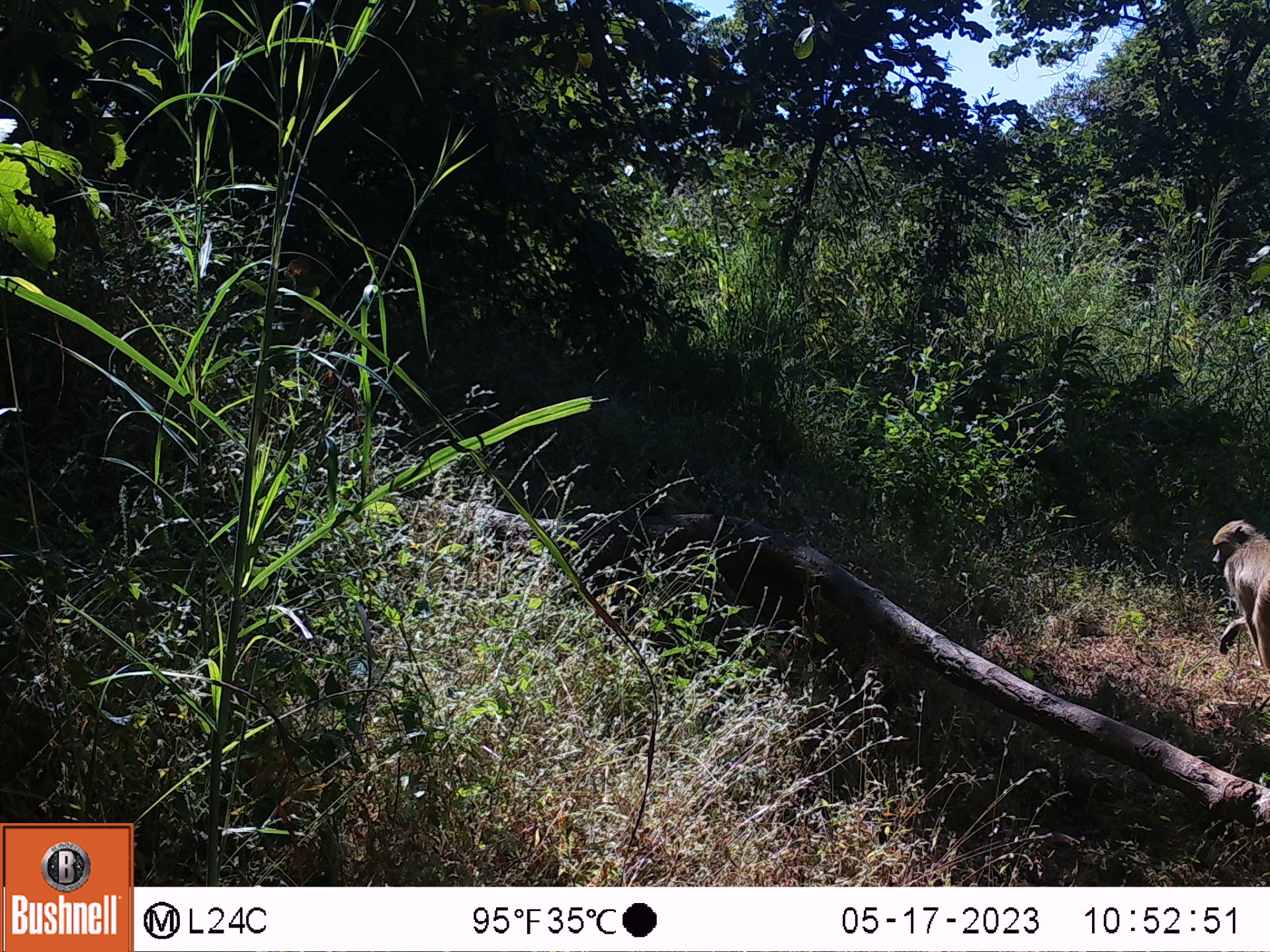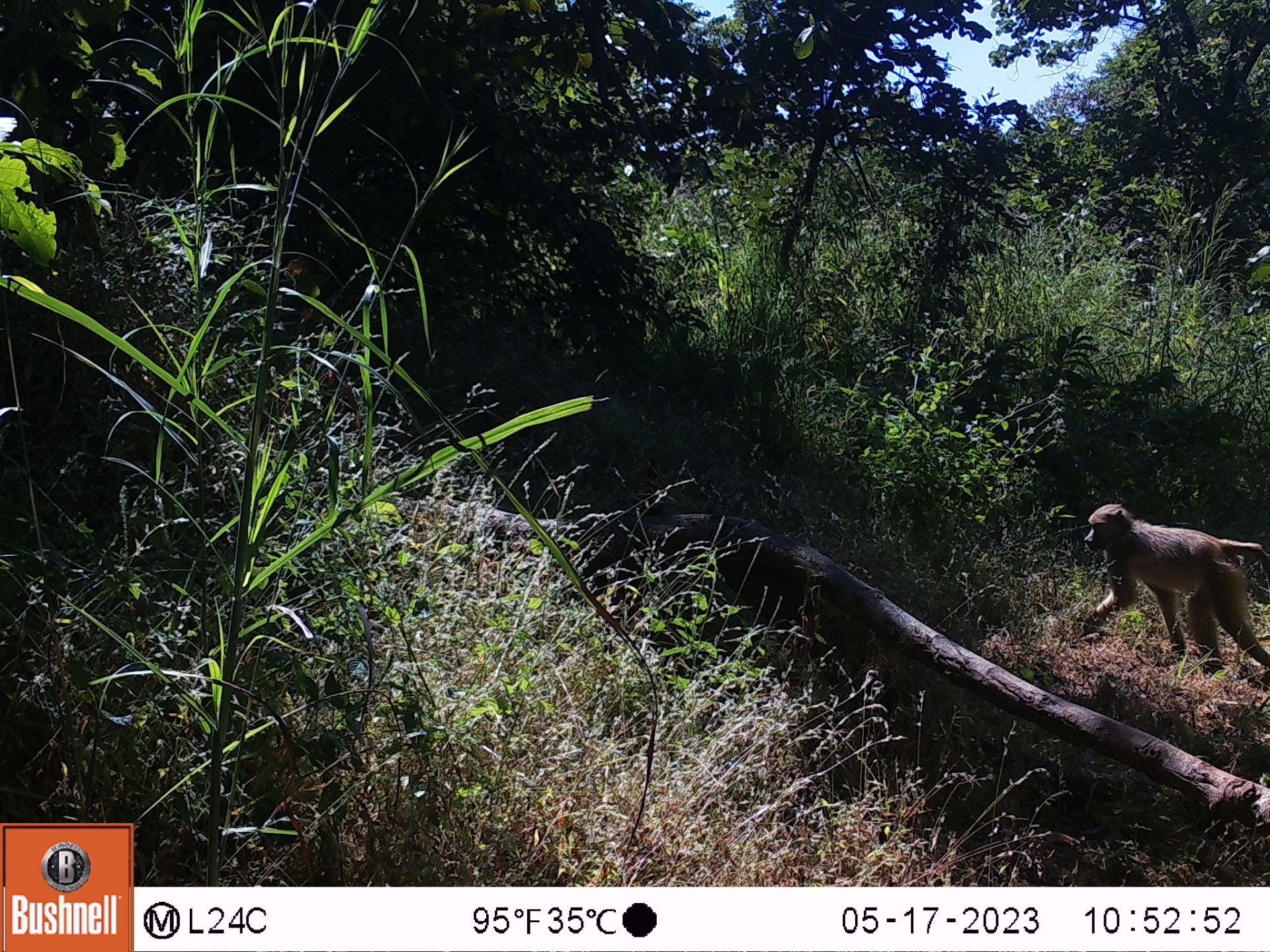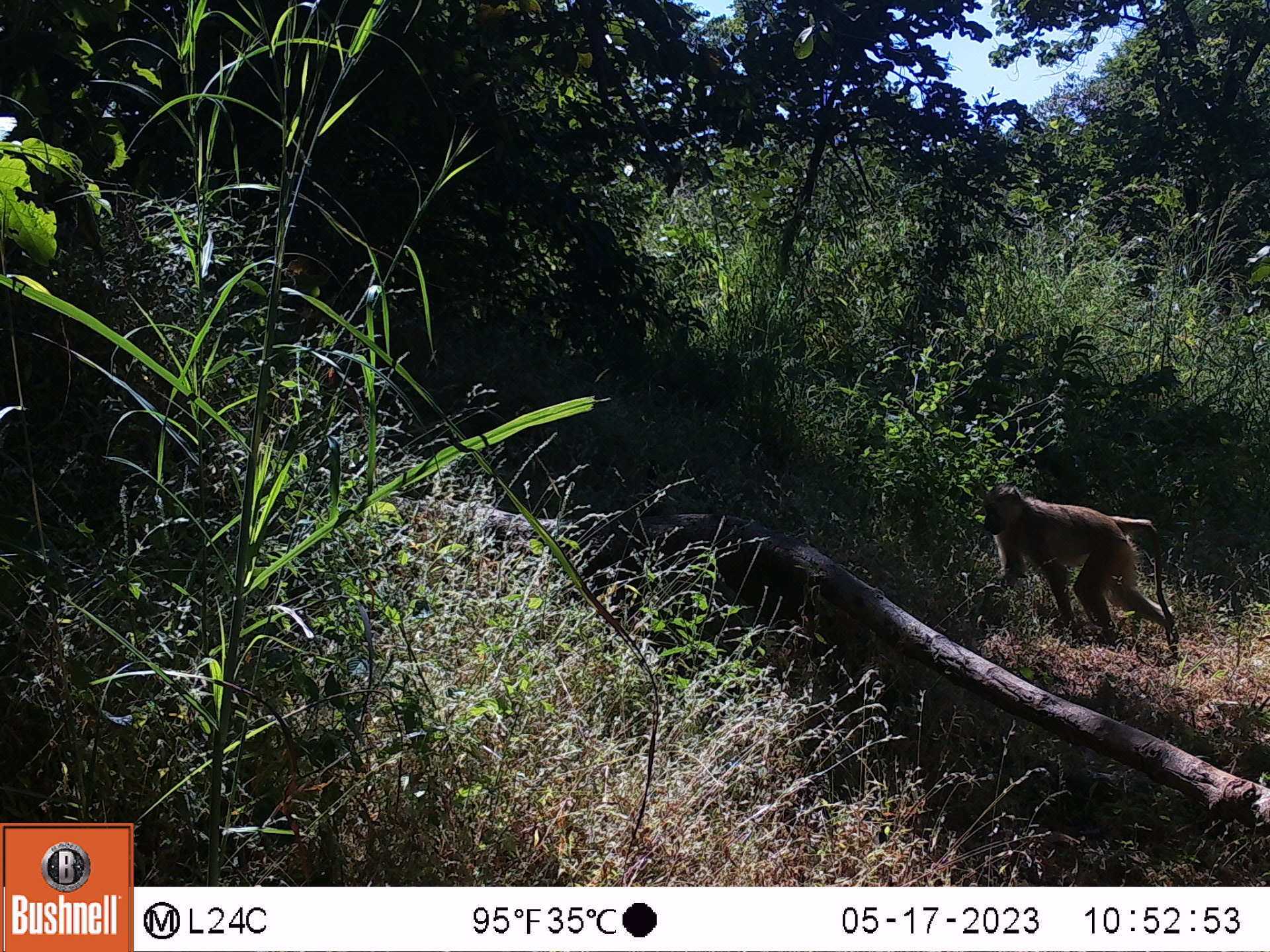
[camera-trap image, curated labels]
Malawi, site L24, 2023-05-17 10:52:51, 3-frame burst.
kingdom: Animalia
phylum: Chordata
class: Mammalia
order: Primates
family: Cercopithecidae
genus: Papio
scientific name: Papio cynocephalus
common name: yellow baboon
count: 1